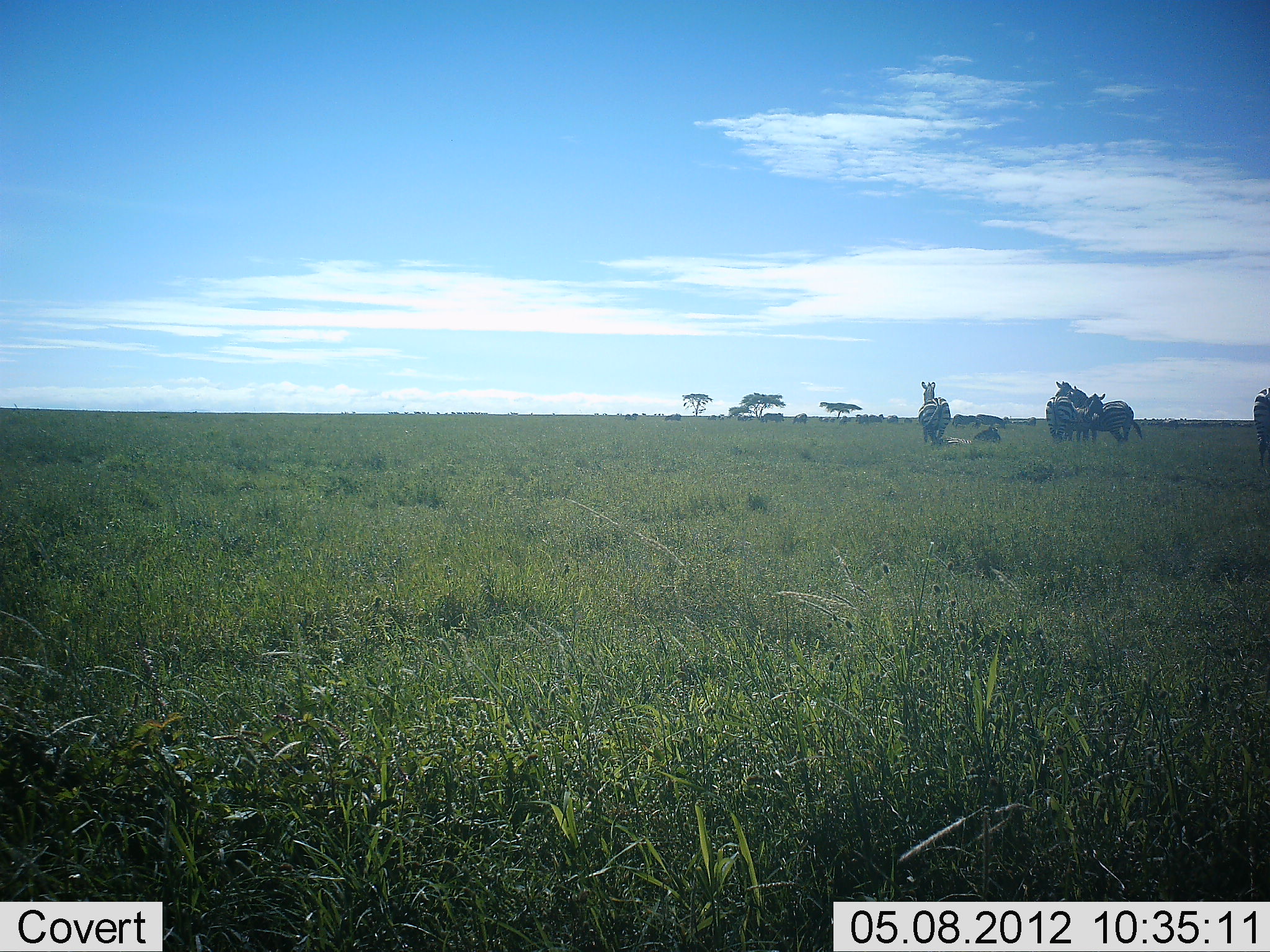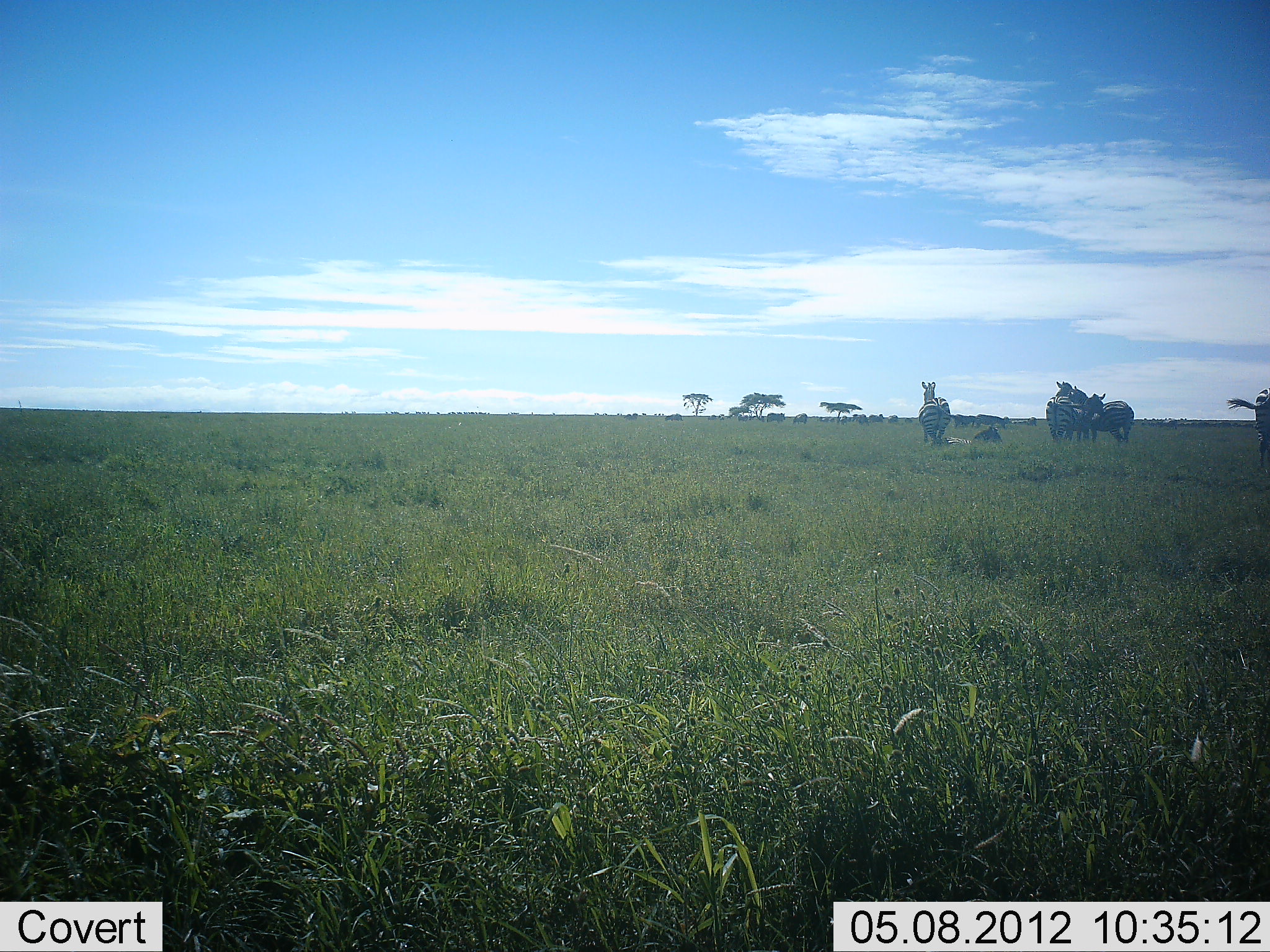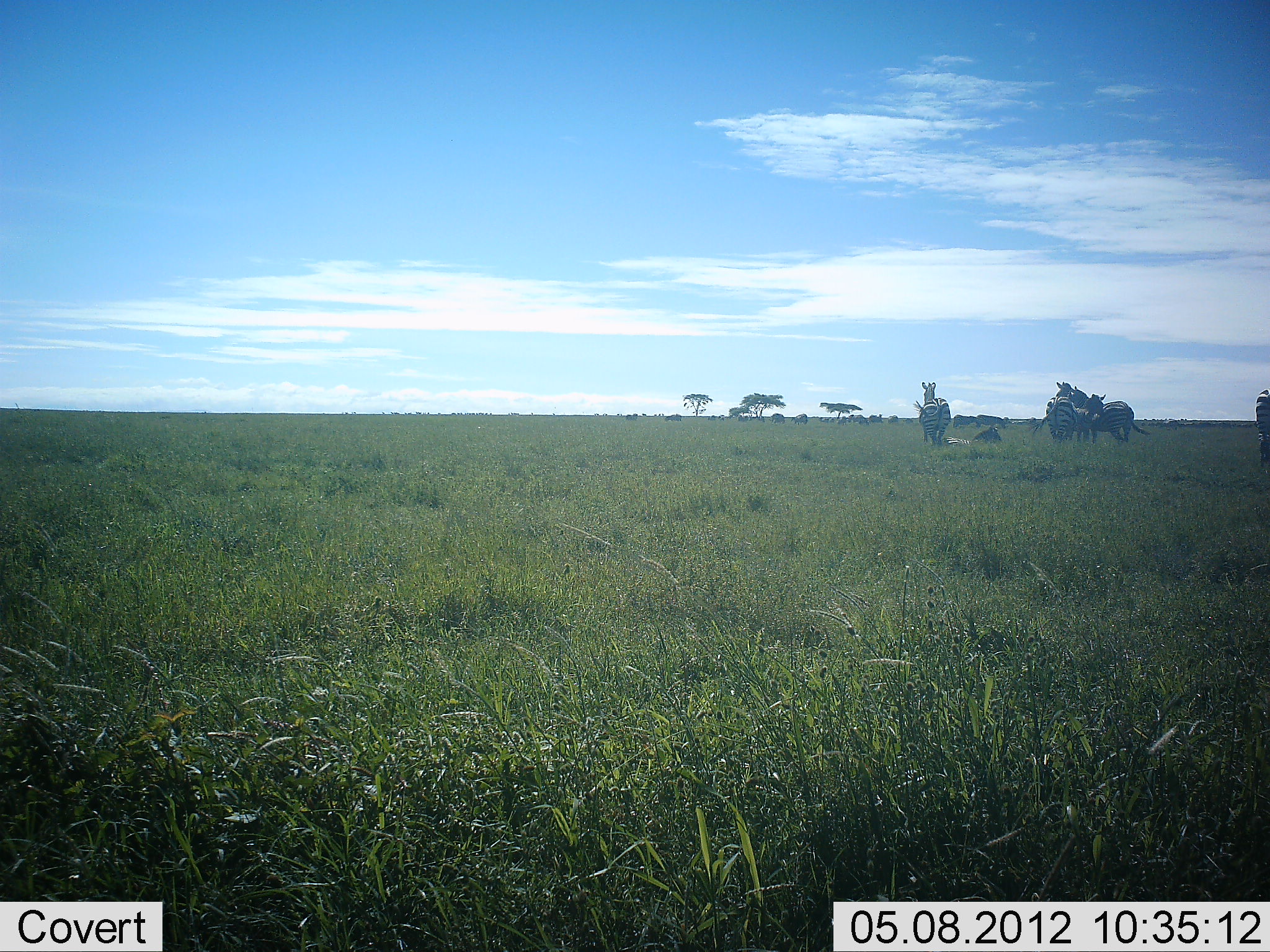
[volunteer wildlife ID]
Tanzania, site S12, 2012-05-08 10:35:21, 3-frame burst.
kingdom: Animalia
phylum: Chordata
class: Mammalia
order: Perissodactyla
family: Equidae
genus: Equus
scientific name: Equus quagga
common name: plains zebra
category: zebra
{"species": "zebra (plains zebra) (Equus quagga)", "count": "6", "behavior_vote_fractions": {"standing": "86%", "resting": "27%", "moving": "23%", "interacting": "5%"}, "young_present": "0%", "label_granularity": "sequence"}